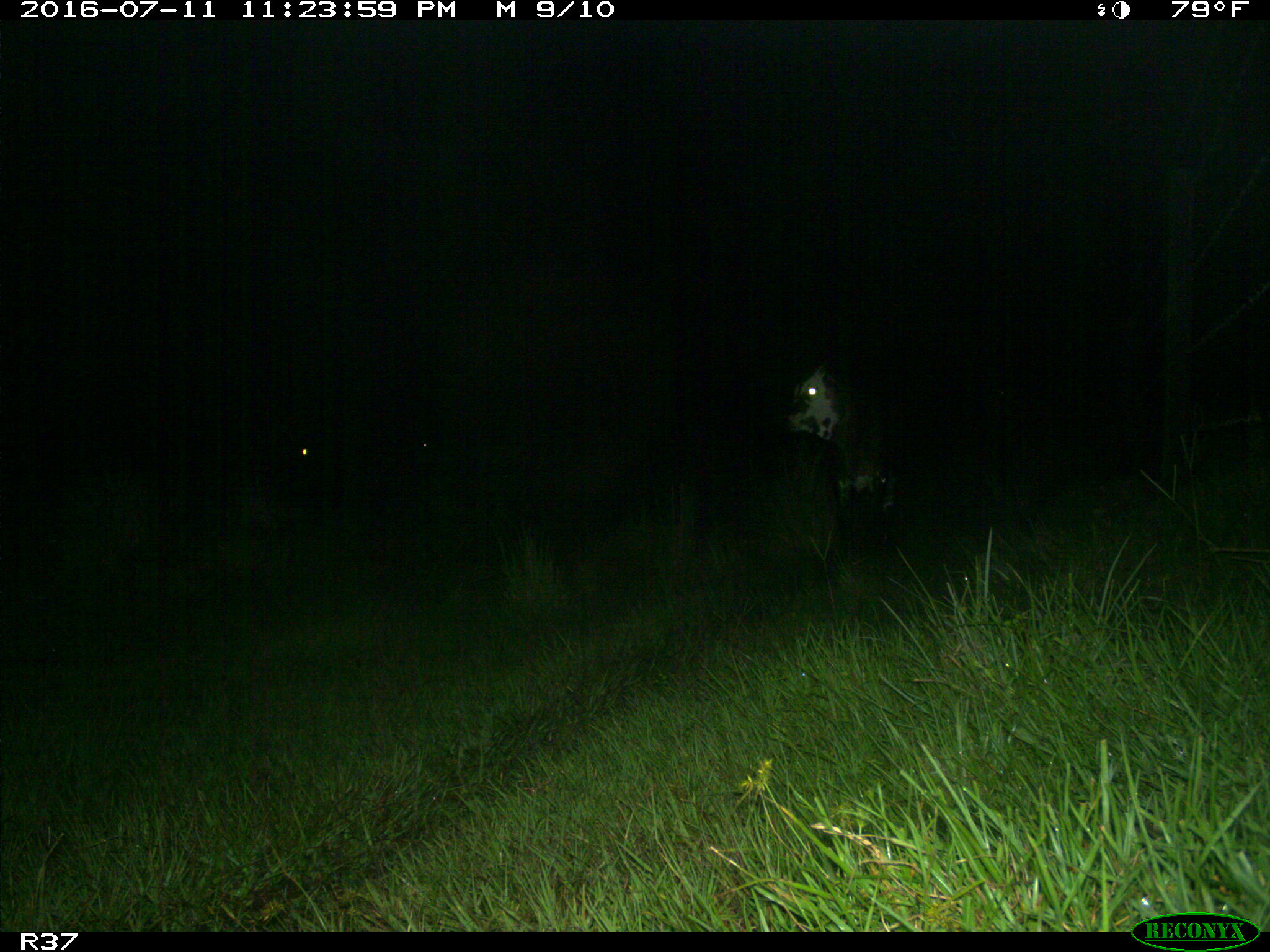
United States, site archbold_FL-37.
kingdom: Animalia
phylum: Chordata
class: Mammalia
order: Artiodactyla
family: Bovidae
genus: Bos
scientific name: Bos taurus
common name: domestic cow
Bos taurus (domestic cow).